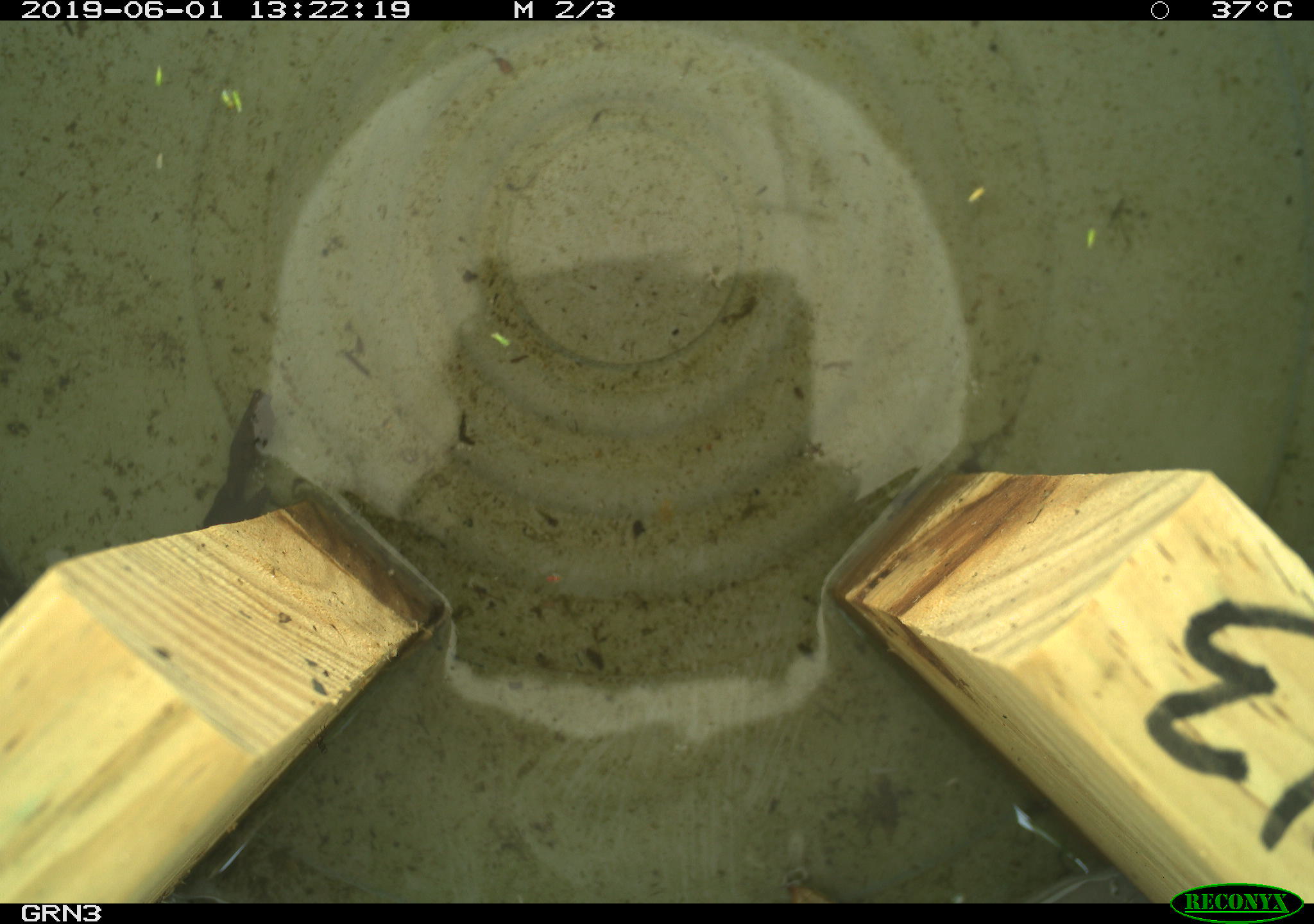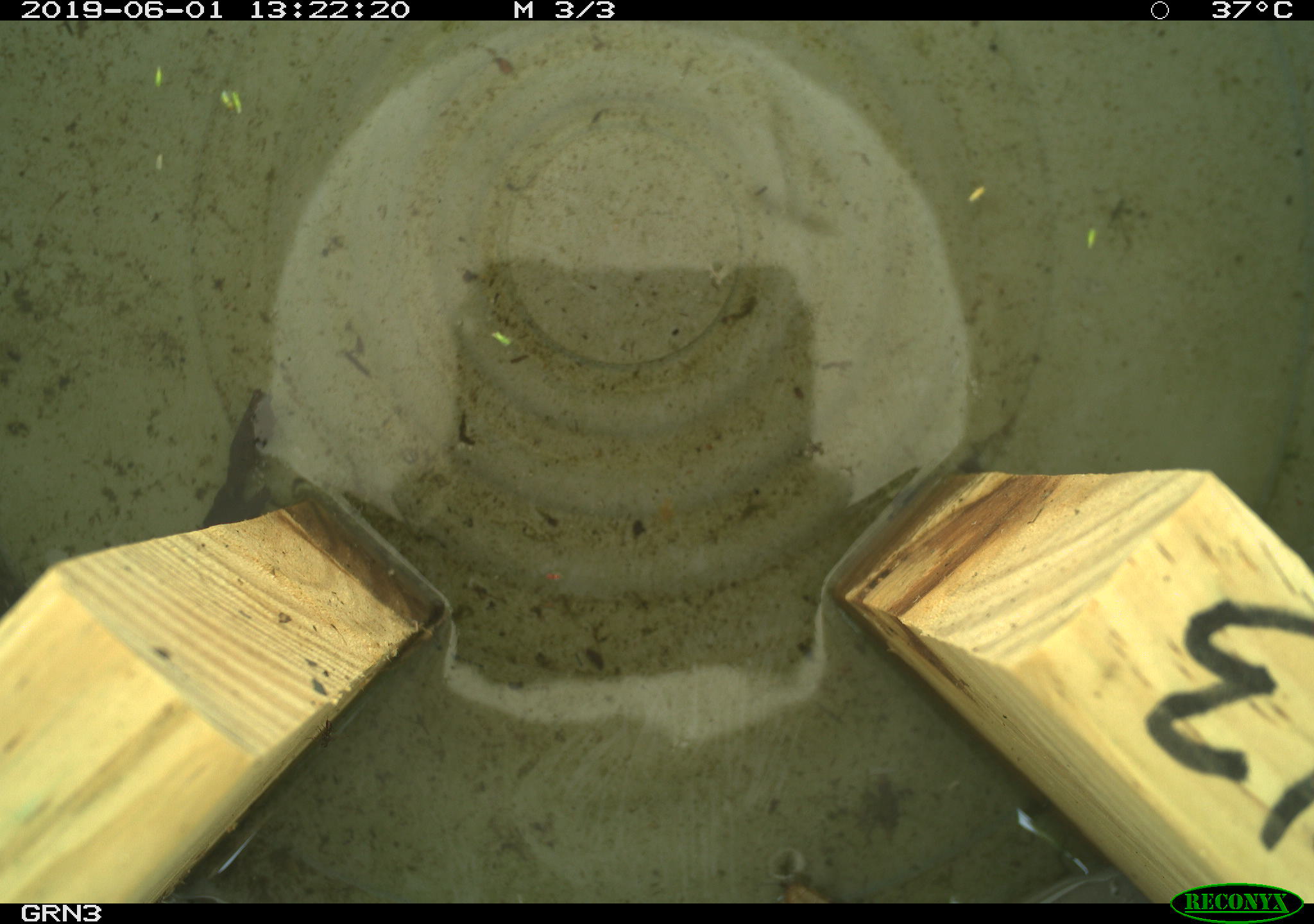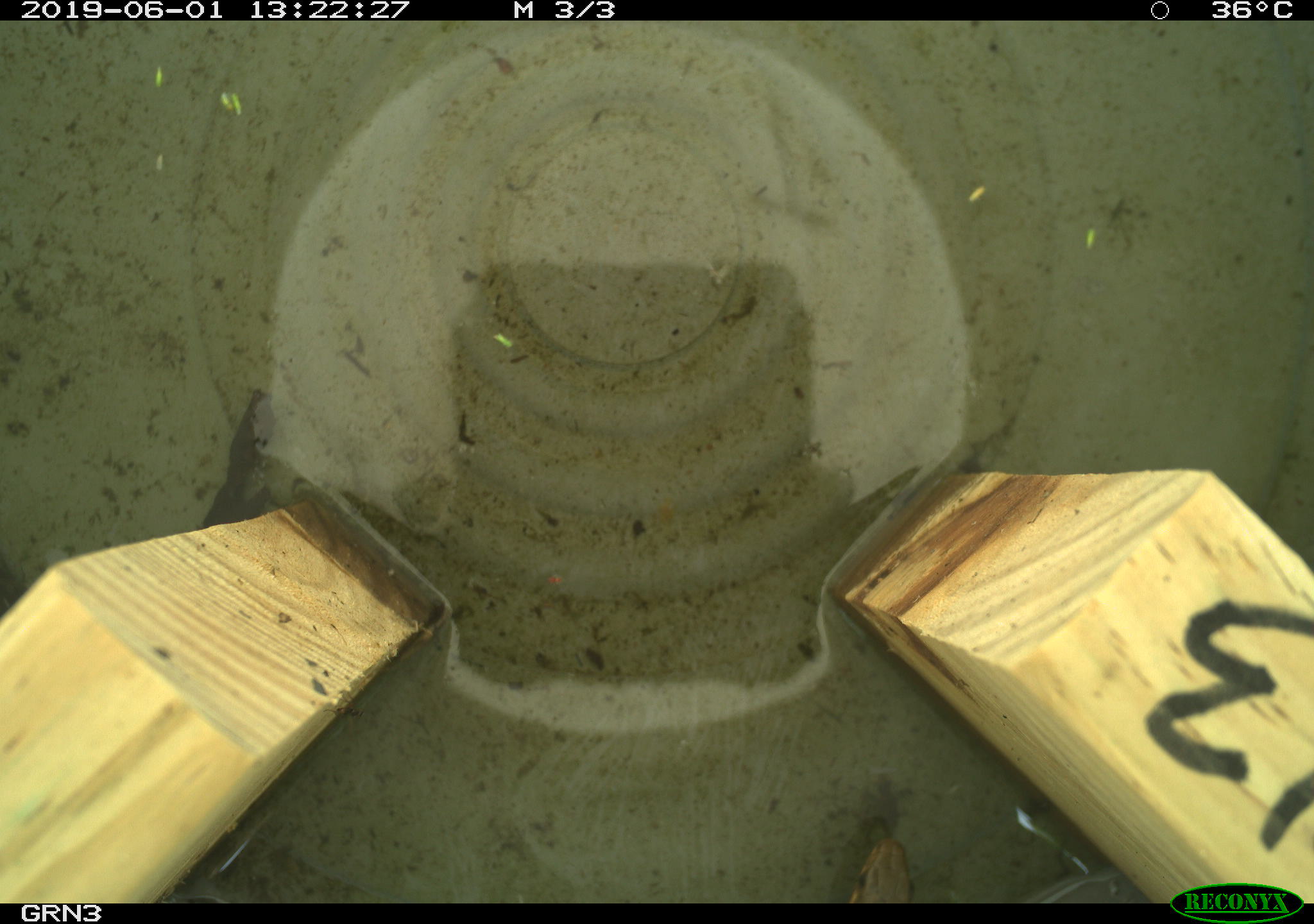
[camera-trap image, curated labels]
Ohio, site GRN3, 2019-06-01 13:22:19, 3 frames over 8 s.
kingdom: Animalia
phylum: Chordata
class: Reptilia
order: Squamata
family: Colubridae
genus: Thamnophis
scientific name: Thamnophis sirtalis sirtalis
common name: eastern gartersnake